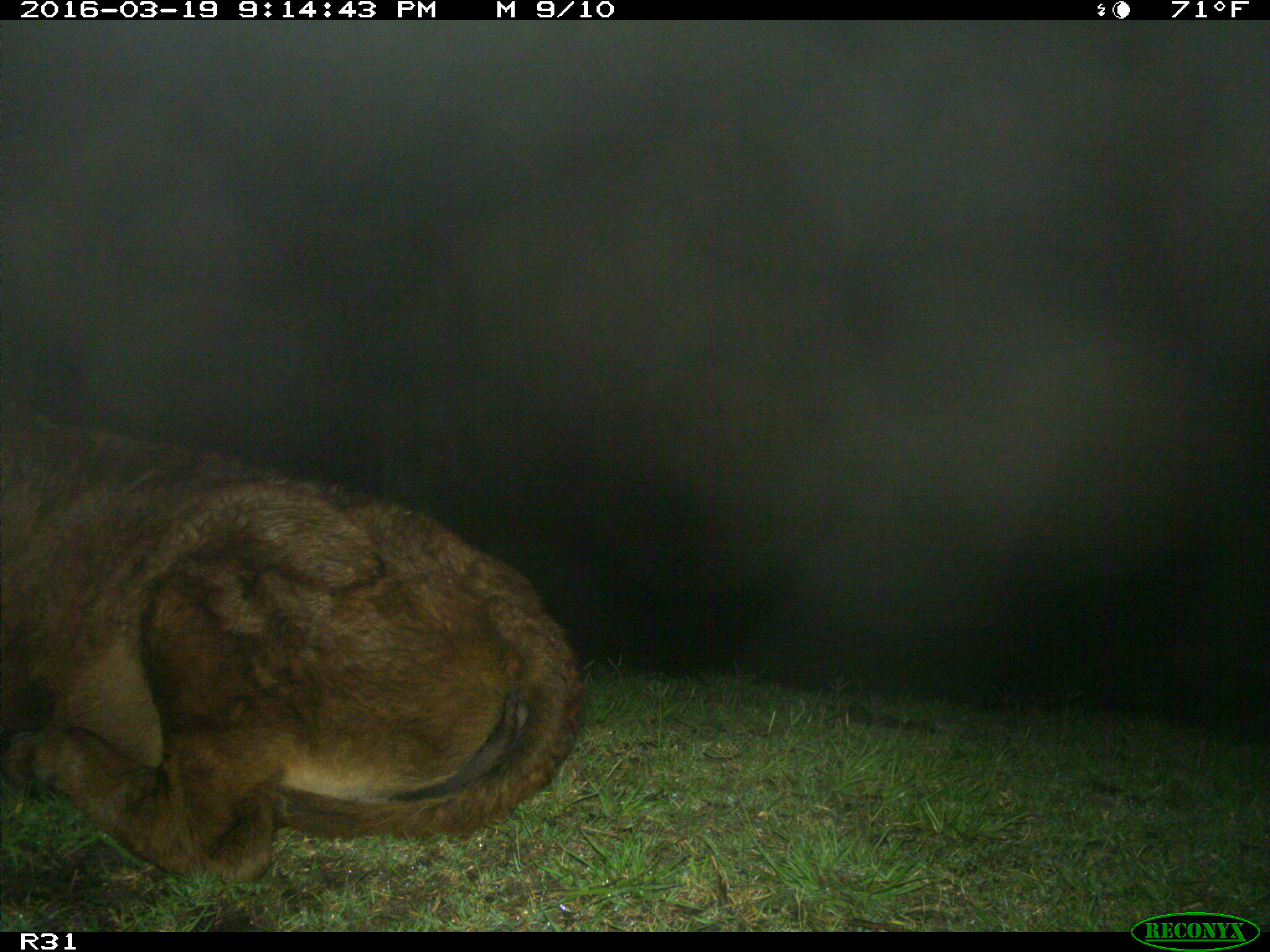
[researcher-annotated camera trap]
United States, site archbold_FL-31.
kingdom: Animalia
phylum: Chordata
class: Mammalia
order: Artiodactyla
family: Bovidae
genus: Bos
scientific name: Bos taurus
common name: domestic cow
Bos taurus (domestic cow).